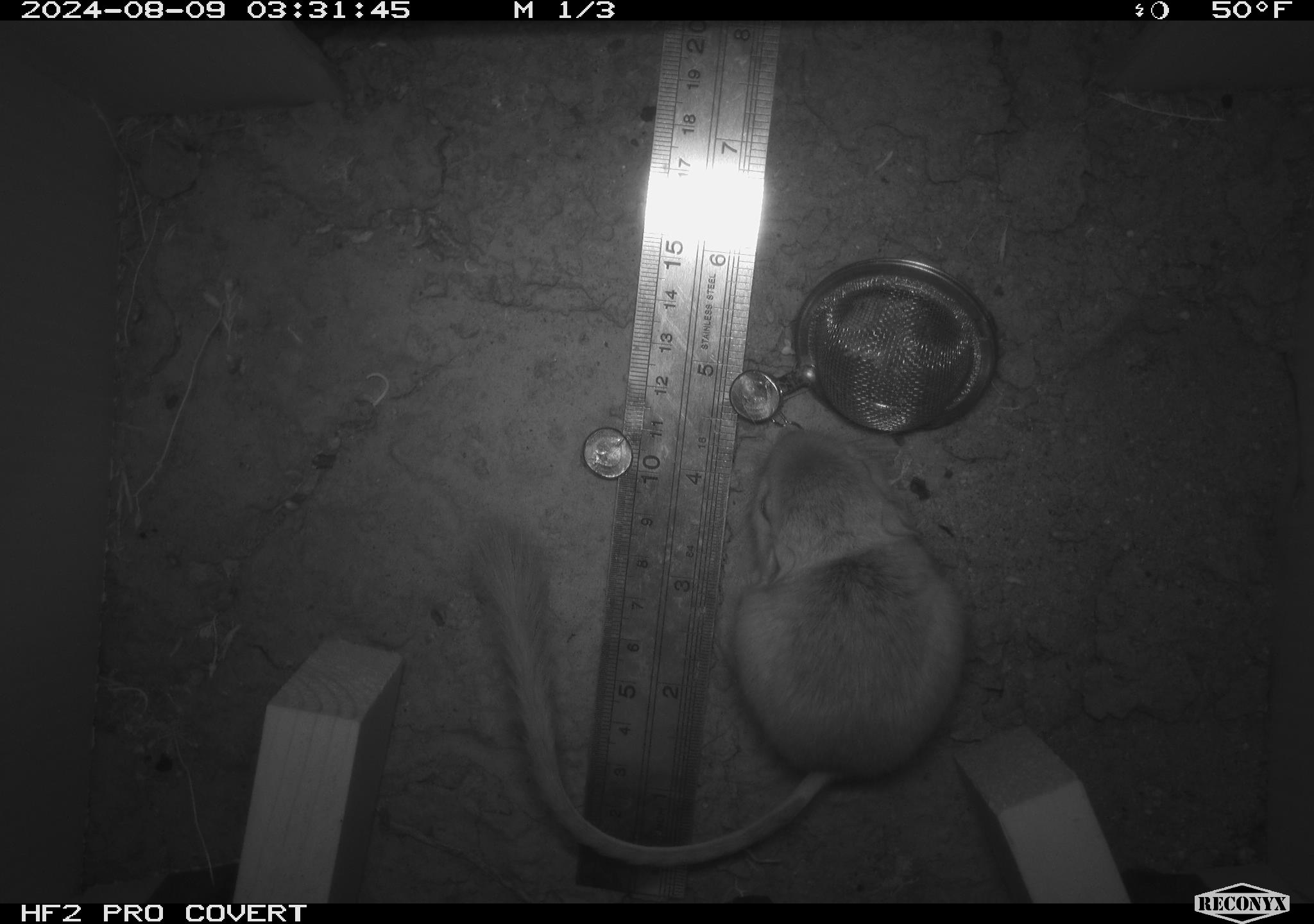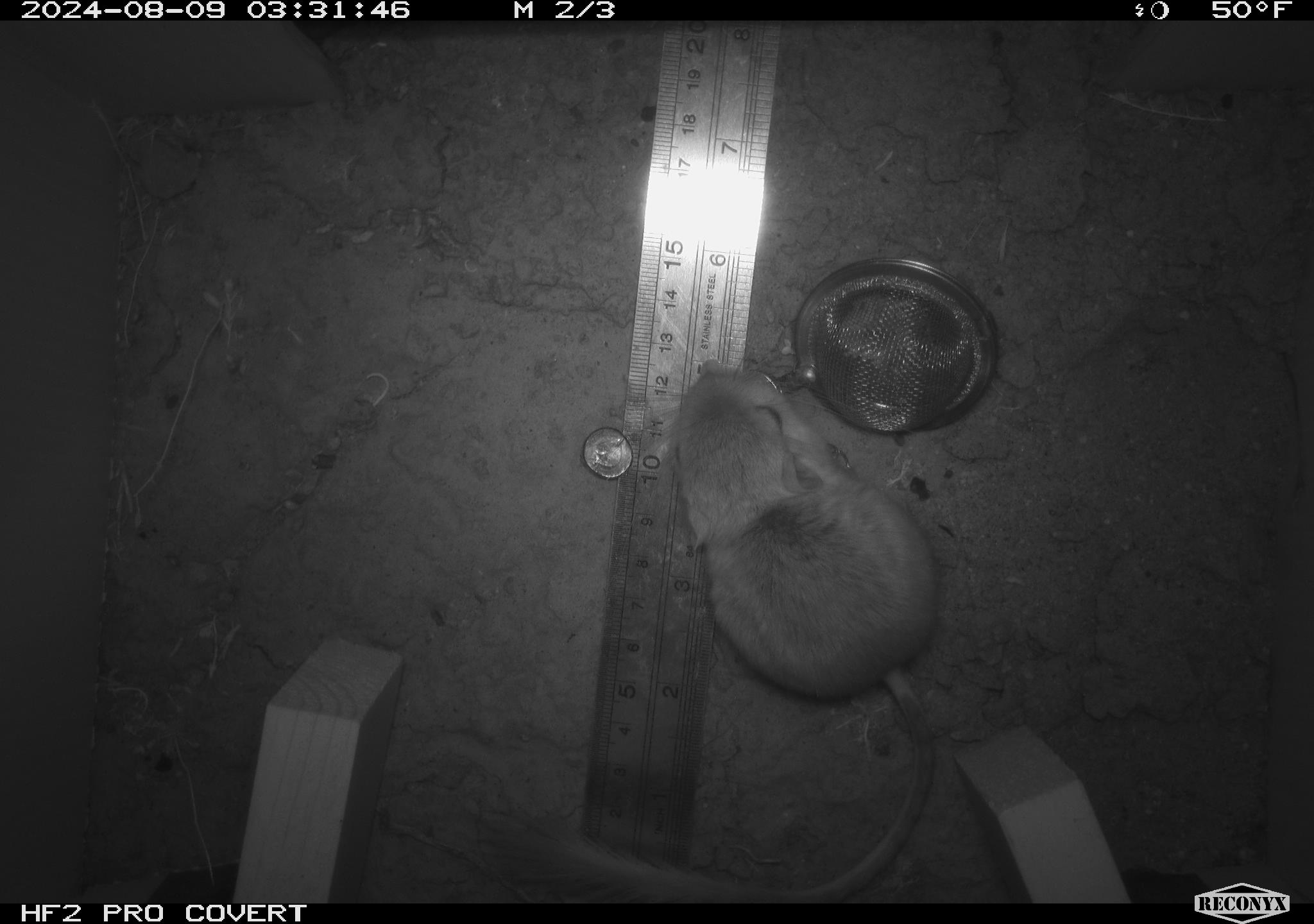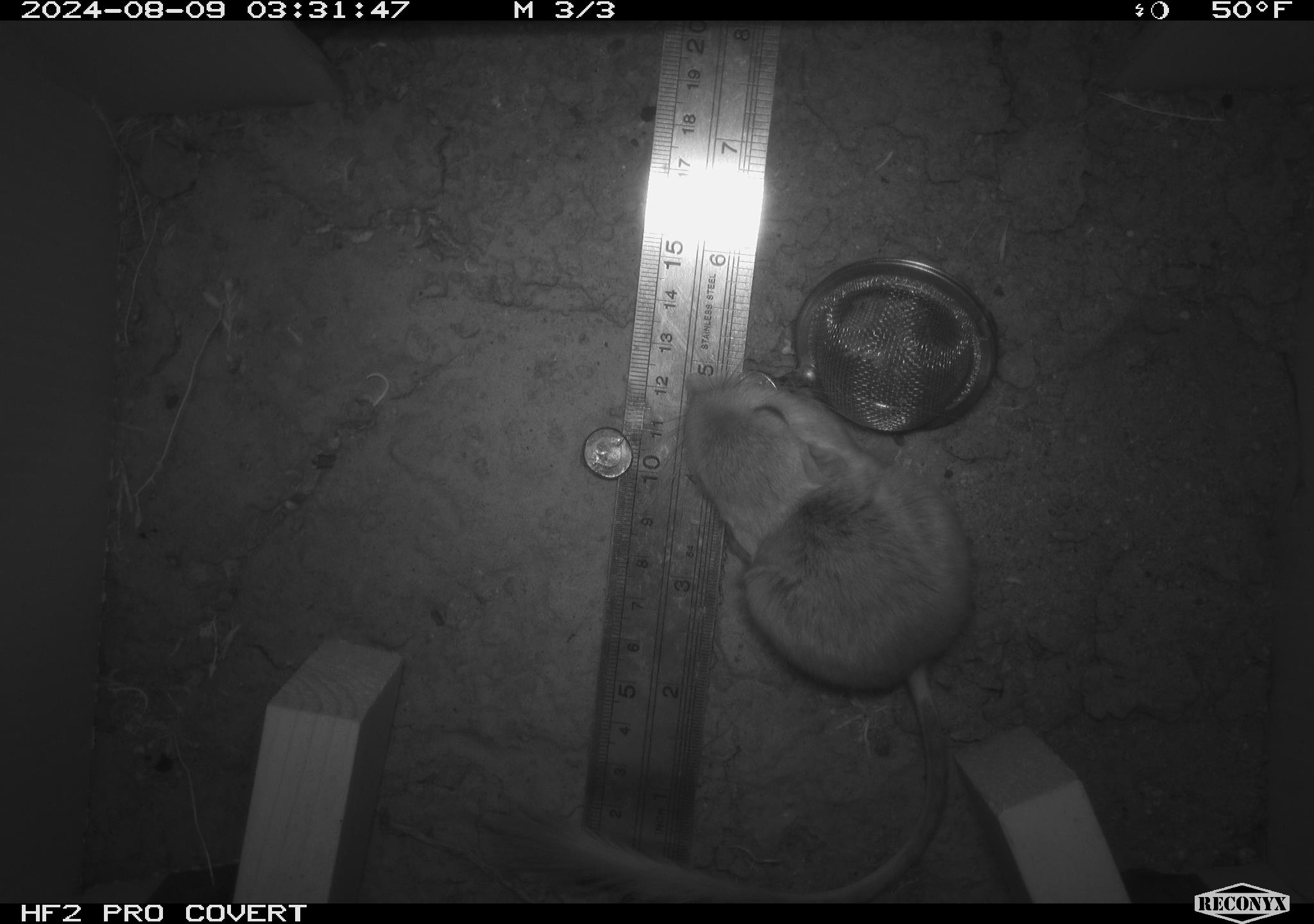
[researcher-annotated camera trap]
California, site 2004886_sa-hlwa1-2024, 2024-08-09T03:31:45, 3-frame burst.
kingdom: Animalia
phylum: Chordata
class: Mammalia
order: Rodentia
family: Heteromyidae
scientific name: Heteromyidae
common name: kangaroo rats and pocket mice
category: heteromyidae family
Heteromyidae family (kangaroo rats and pocket mice) (Heteromyidae).